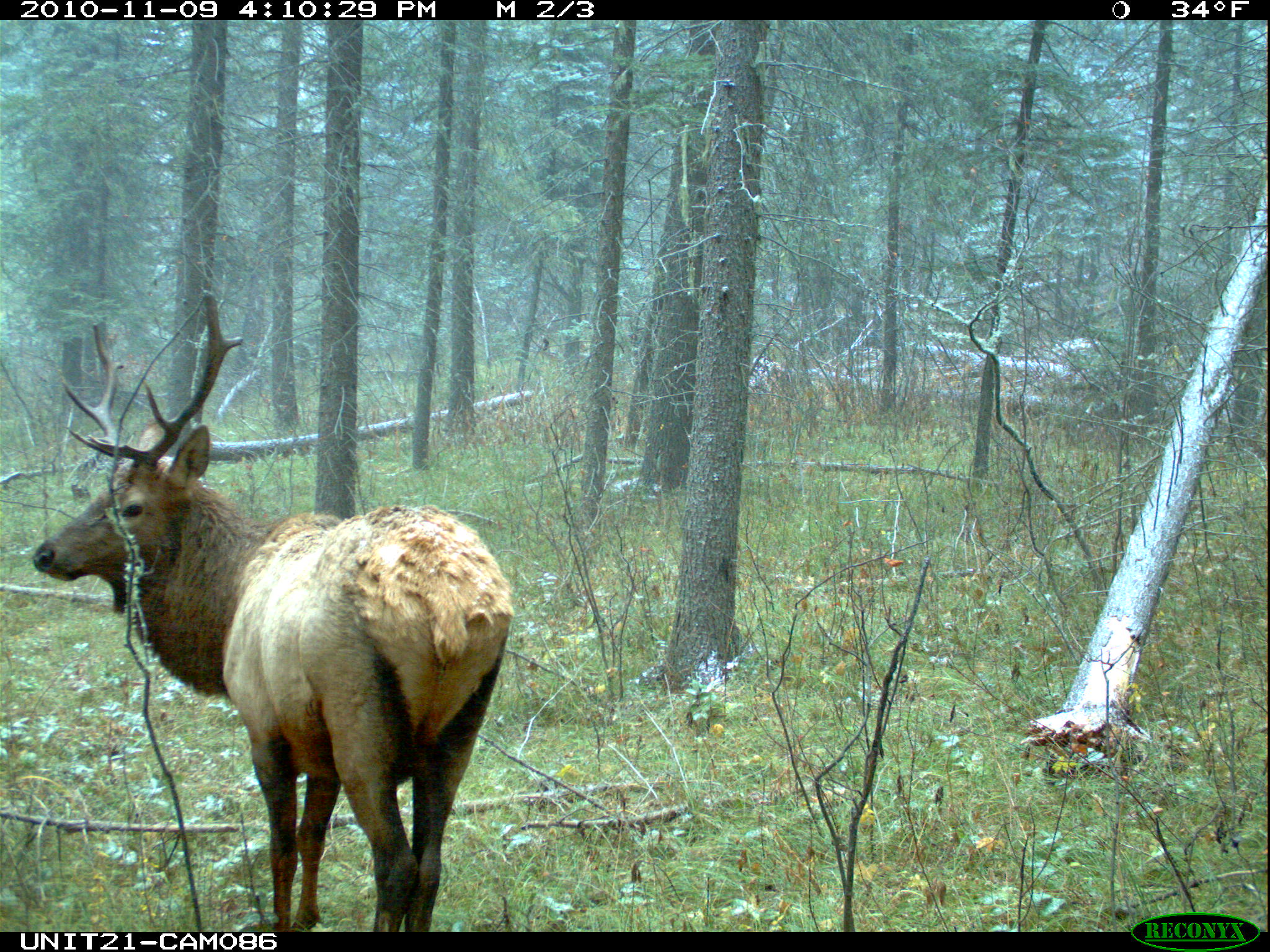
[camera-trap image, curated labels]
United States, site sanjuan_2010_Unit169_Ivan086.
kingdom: Animalia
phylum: Chordata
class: Mammalia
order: Artiodactyla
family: Cervidae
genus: Cervus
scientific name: Cervus elaphus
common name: red deer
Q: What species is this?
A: Cervus elaphus (red deer).